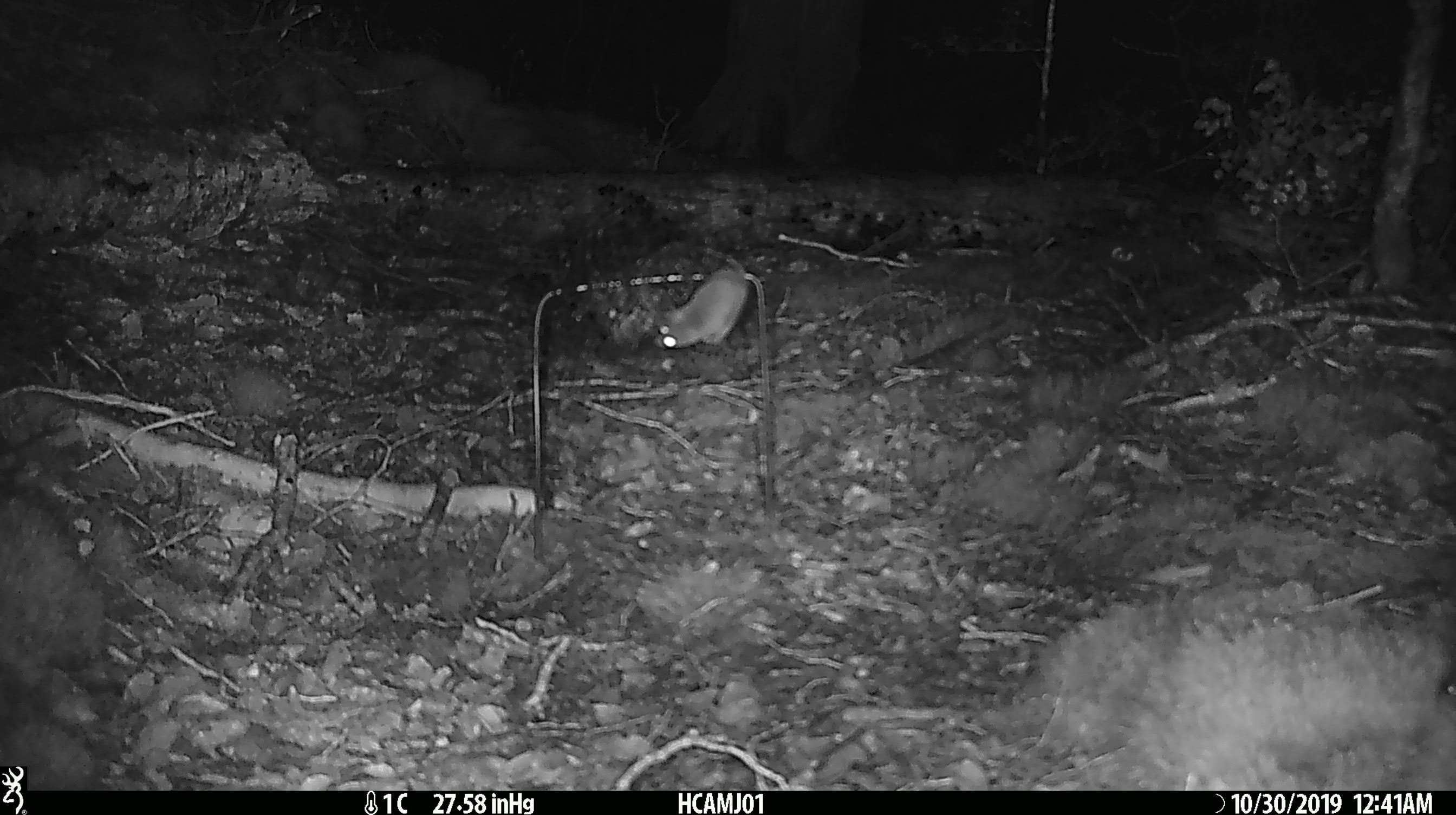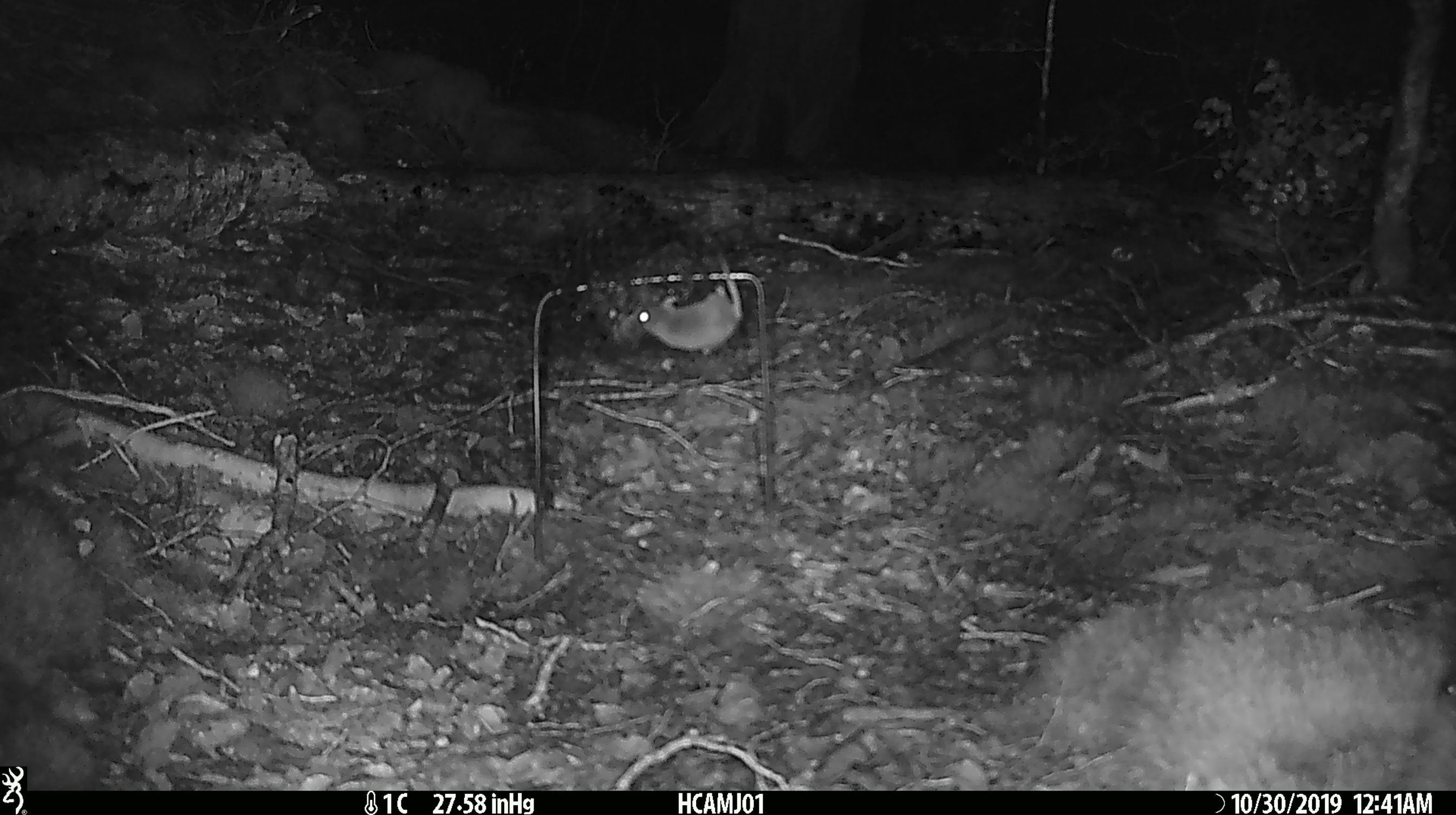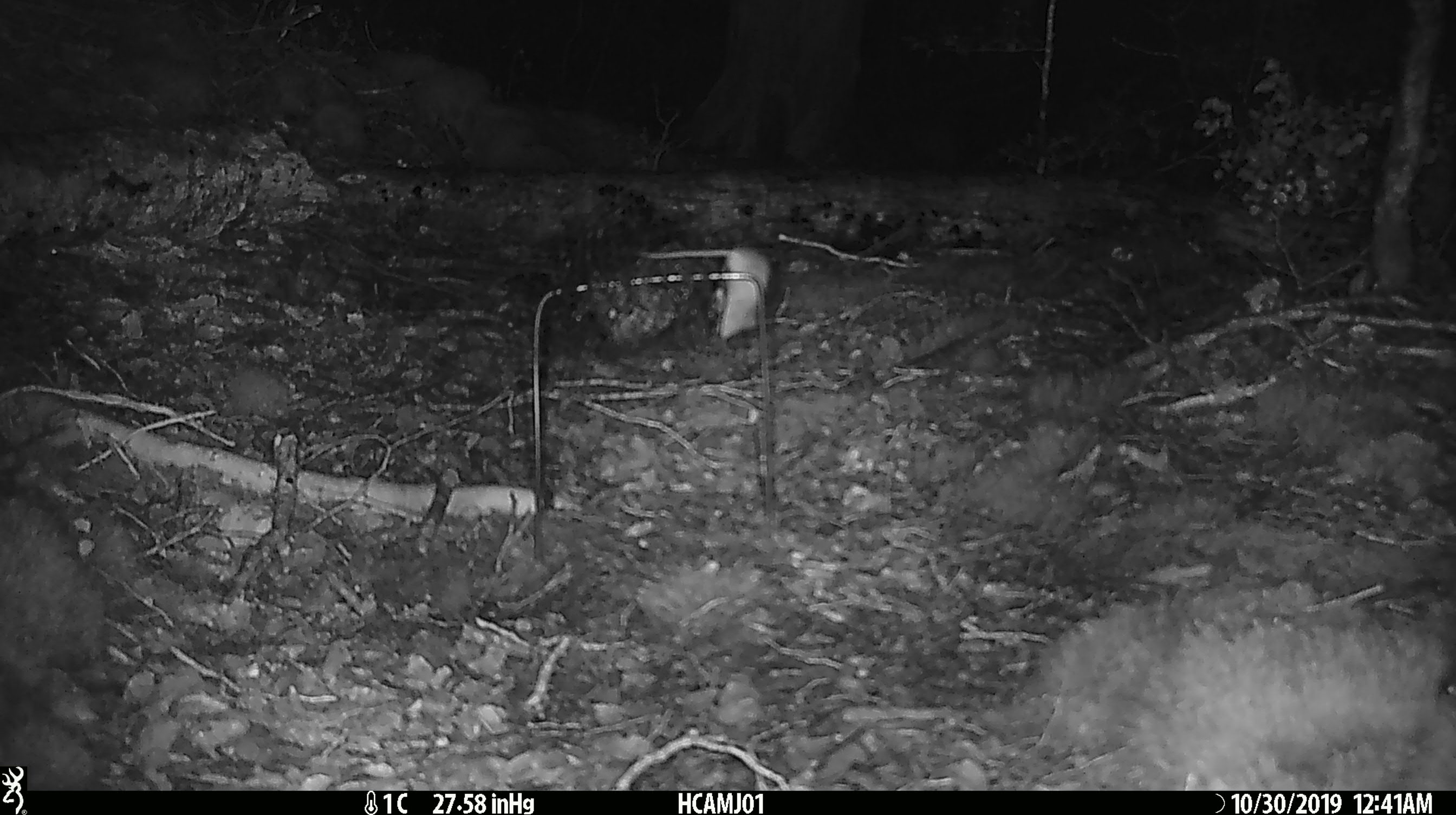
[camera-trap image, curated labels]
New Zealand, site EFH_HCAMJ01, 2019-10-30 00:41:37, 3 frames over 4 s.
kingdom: Animalia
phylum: Chordata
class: Mammalia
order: Rodentia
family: Muridae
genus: Mus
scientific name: Mus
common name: mouse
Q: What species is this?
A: Mouse (Mus).